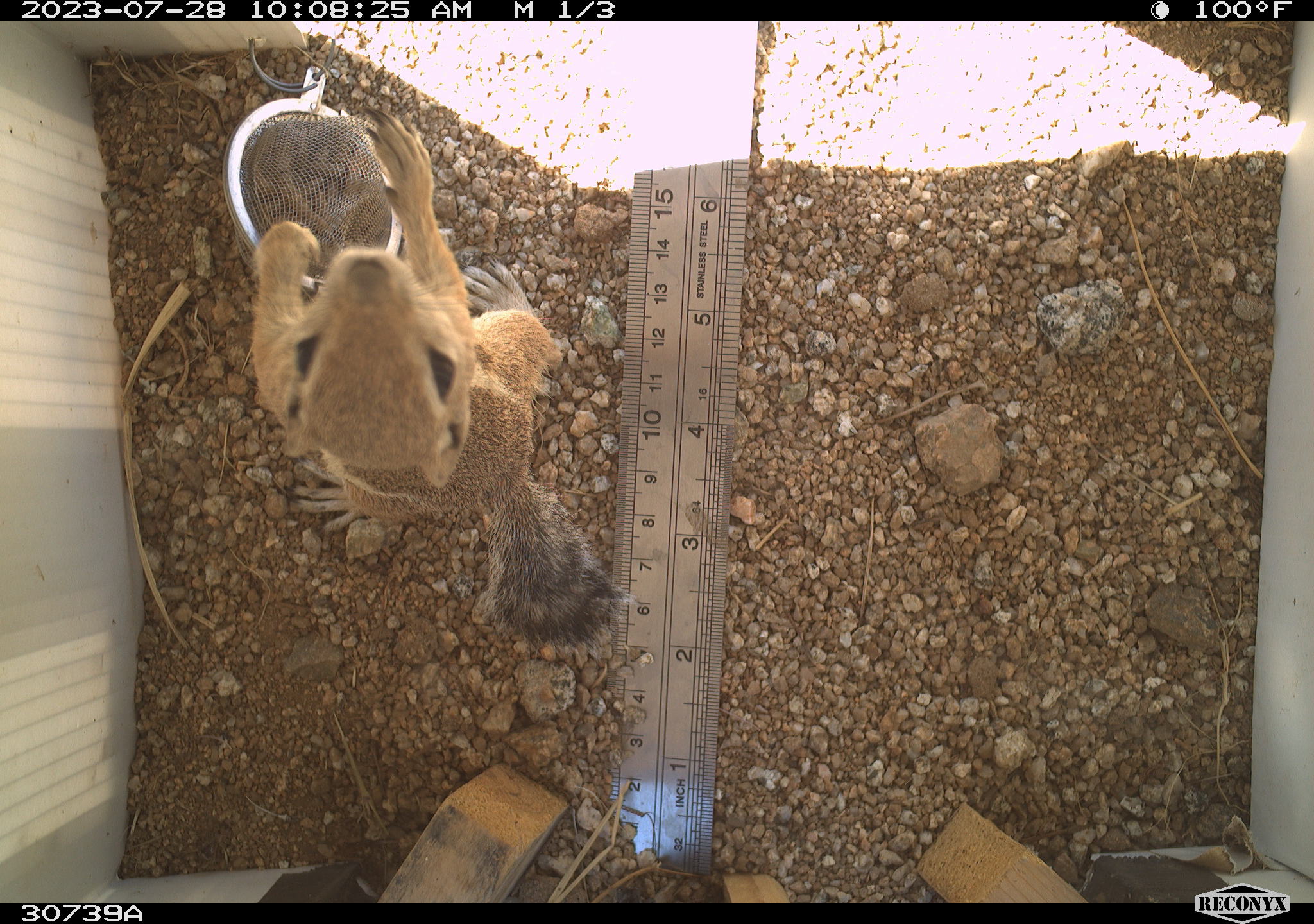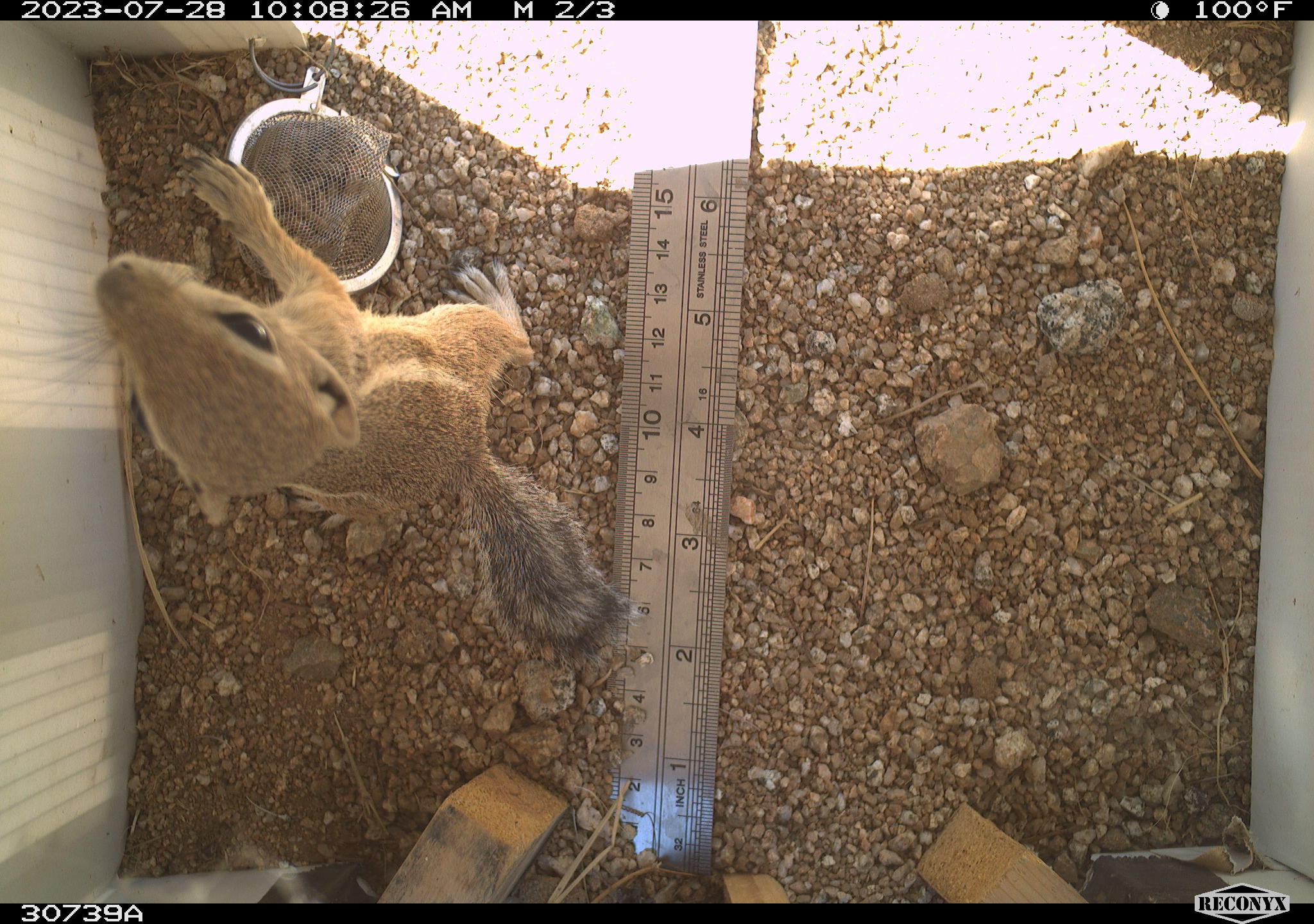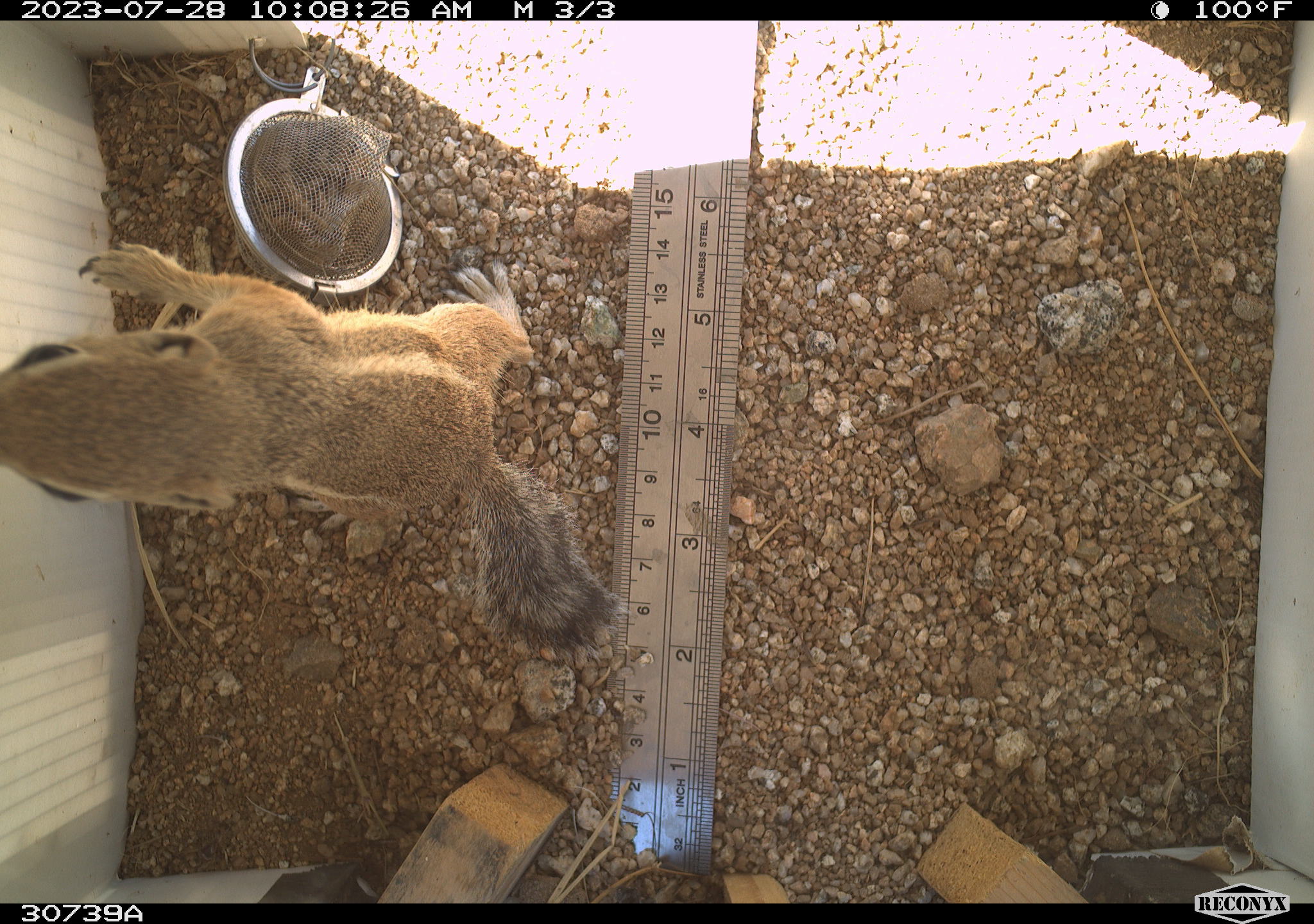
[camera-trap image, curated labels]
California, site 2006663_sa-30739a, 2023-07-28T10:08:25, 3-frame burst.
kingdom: Animalia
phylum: Chordata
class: Mammalia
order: Rodentia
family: Sciuridae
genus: Ammospermophilus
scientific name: Ammospermophilus leucurus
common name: white-tailed antelope squirrel